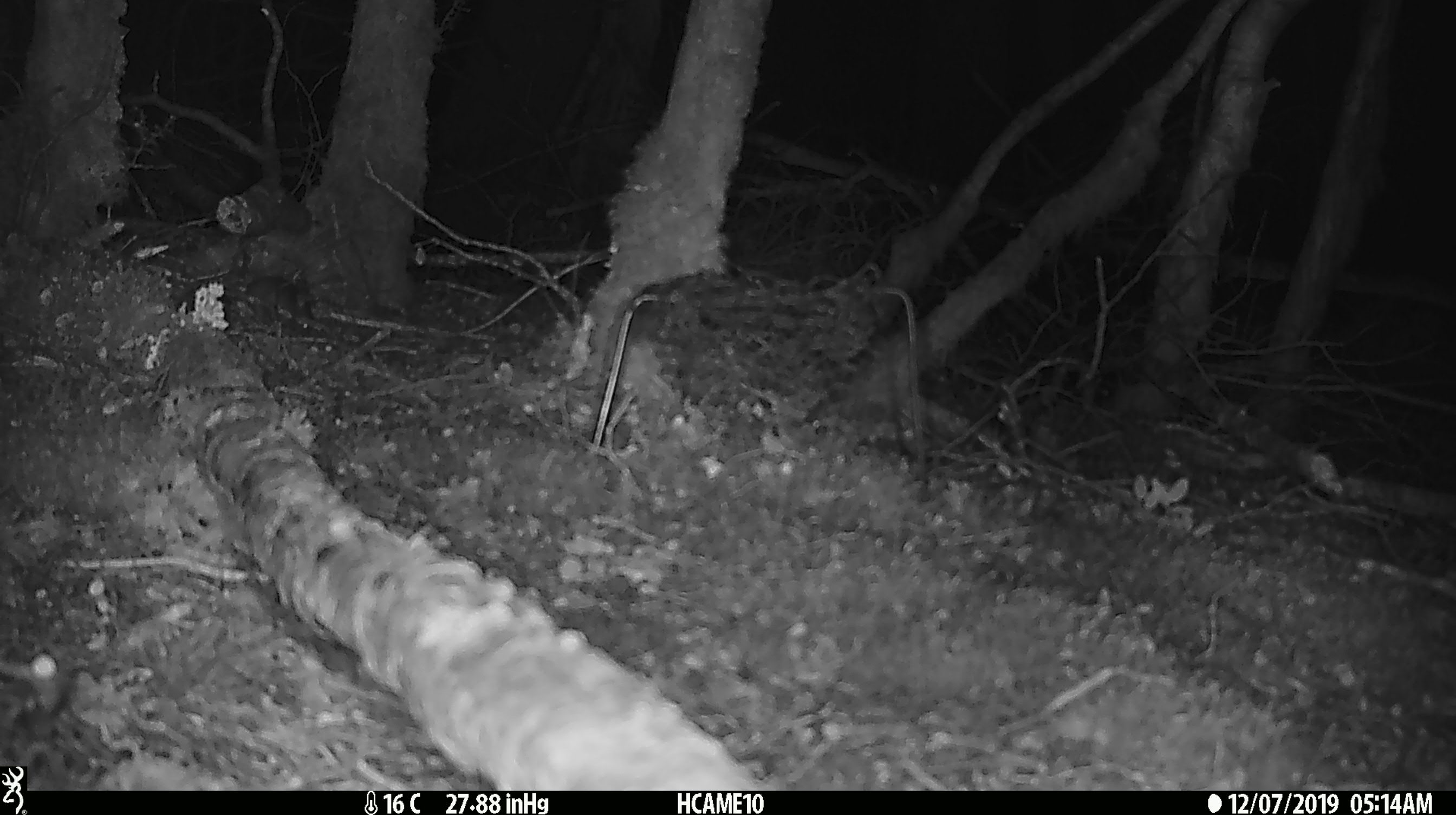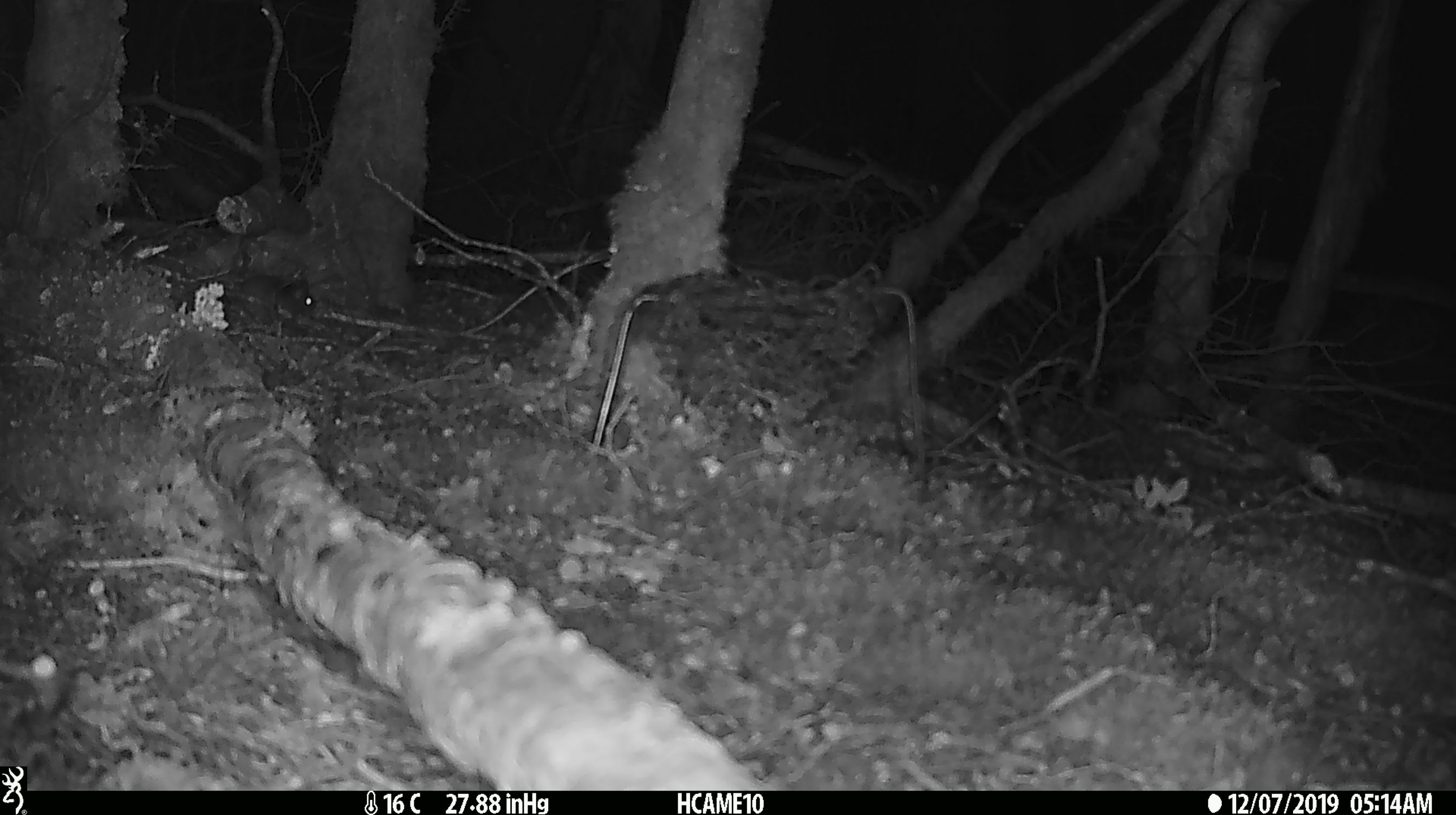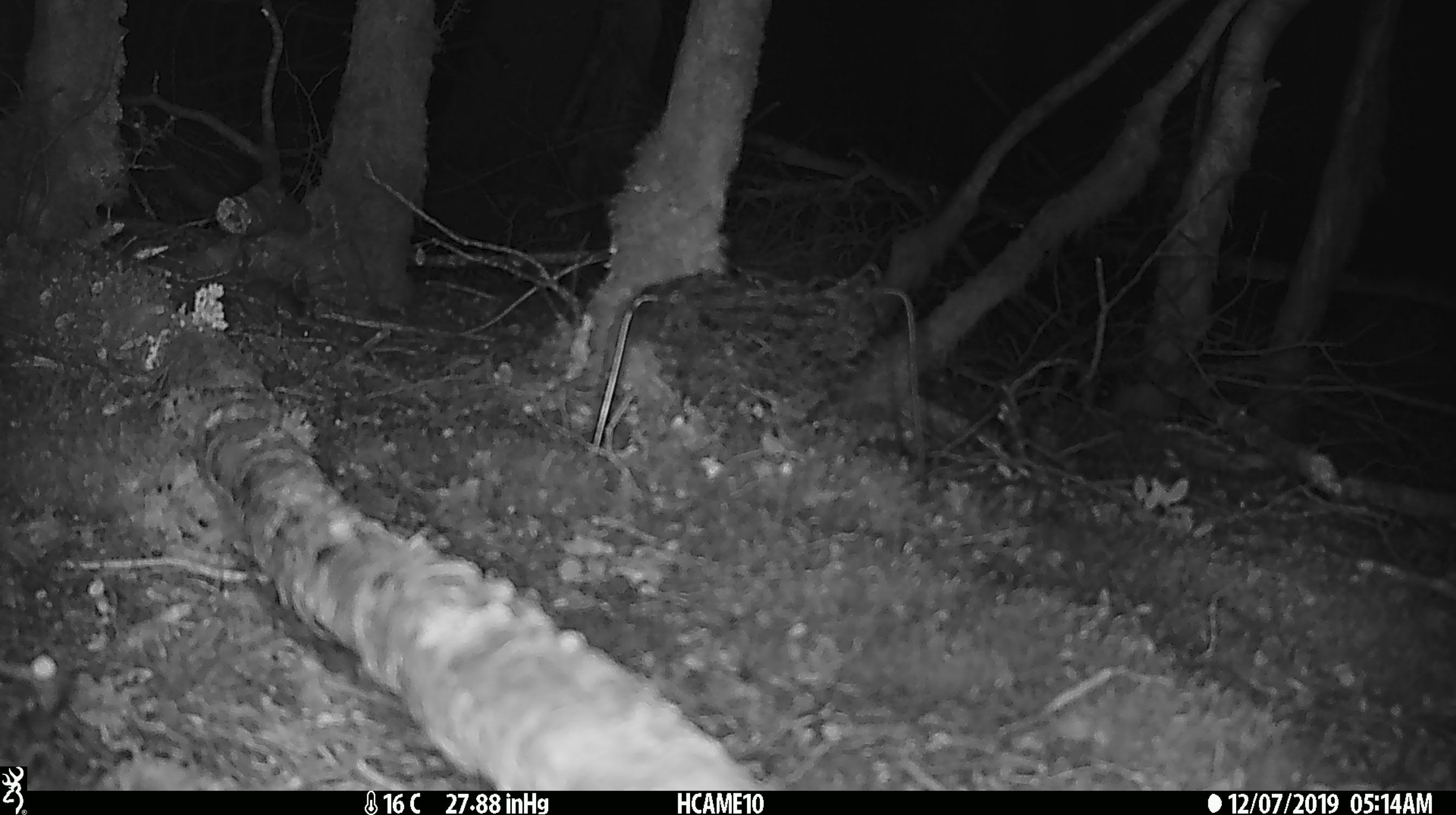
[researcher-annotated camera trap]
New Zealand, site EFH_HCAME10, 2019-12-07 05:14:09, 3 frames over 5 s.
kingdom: Animalia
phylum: Chordata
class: Mammalia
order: Rodentia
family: Muridae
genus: Mus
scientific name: Mus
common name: mouse